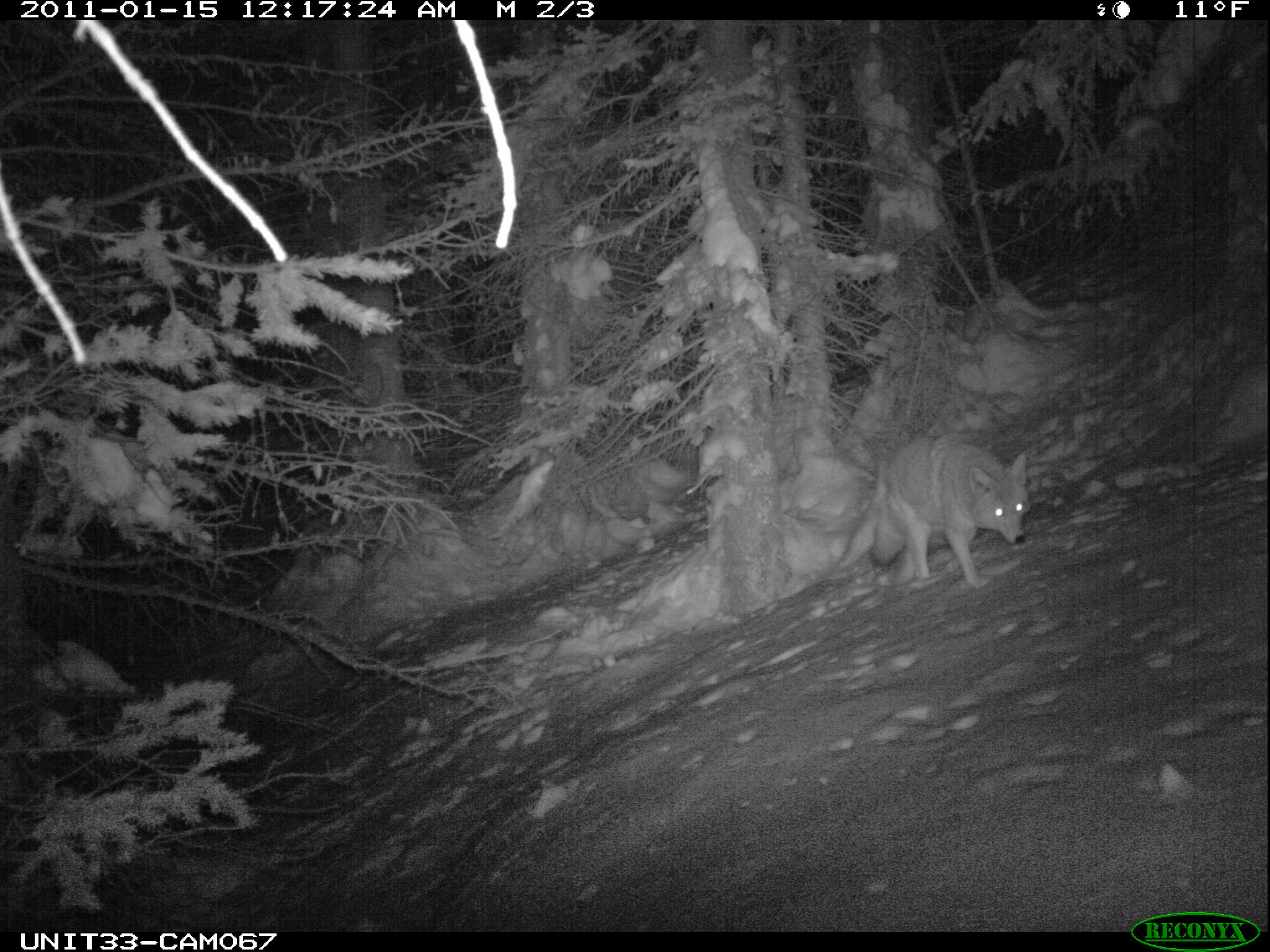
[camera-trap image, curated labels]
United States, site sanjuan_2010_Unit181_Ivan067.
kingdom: Animalia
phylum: Chordata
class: Mammalia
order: Carnivora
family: Canidae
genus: Canis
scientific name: Canis latrans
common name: coyote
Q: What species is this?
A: Canis latrans (coyote).